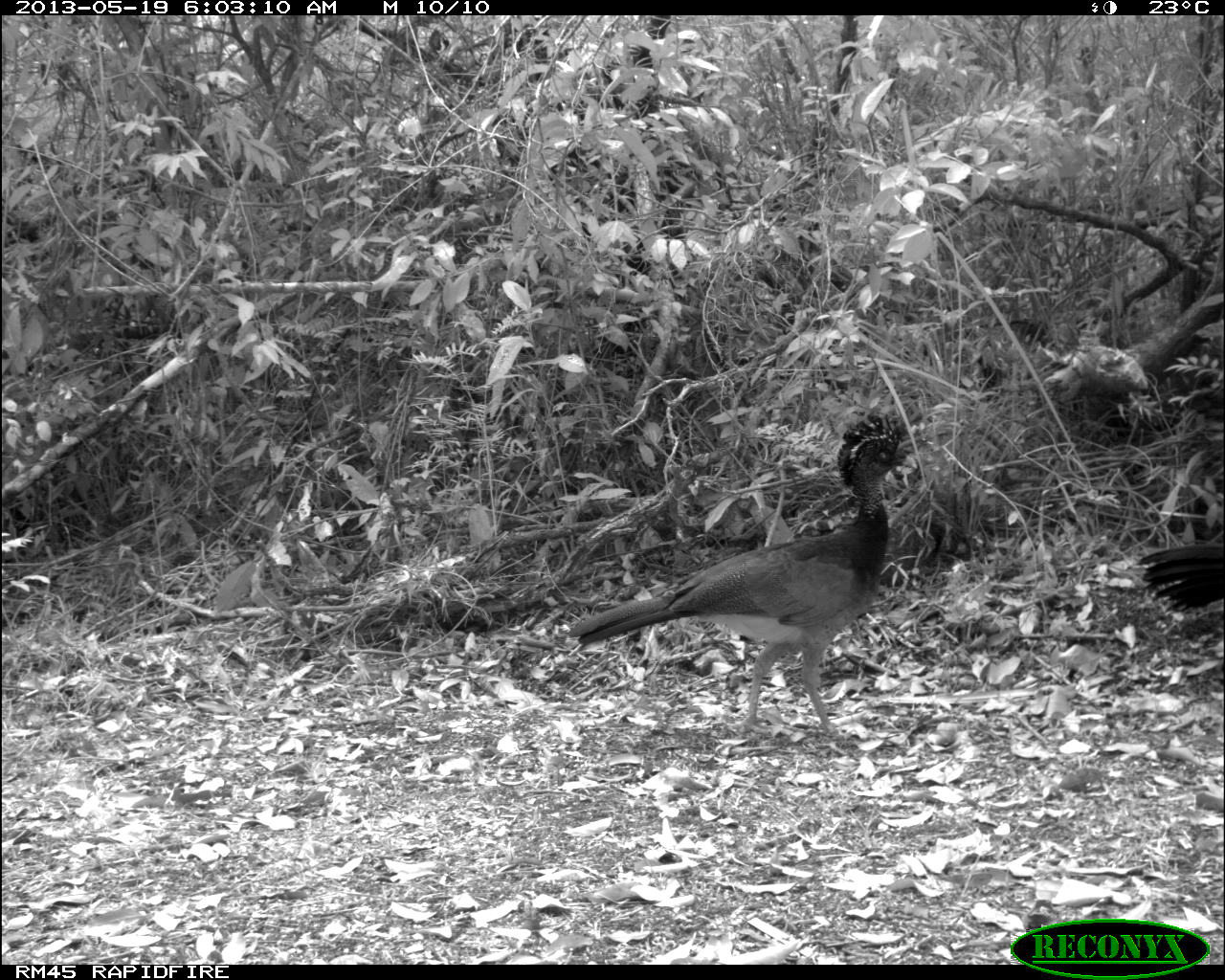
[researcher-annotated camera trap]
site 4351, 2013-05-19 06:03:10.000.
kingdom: Animalia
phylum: Chordata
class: Aves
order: Galliformes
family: Cracidae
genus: Crax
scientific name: Crax rubra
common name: great curassow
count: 2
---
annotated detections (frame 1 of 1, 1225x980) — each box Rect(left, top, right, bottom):
crax rubra: Rect(566, 409, 916, 738); Rect(1139, 541, 1225, 614)